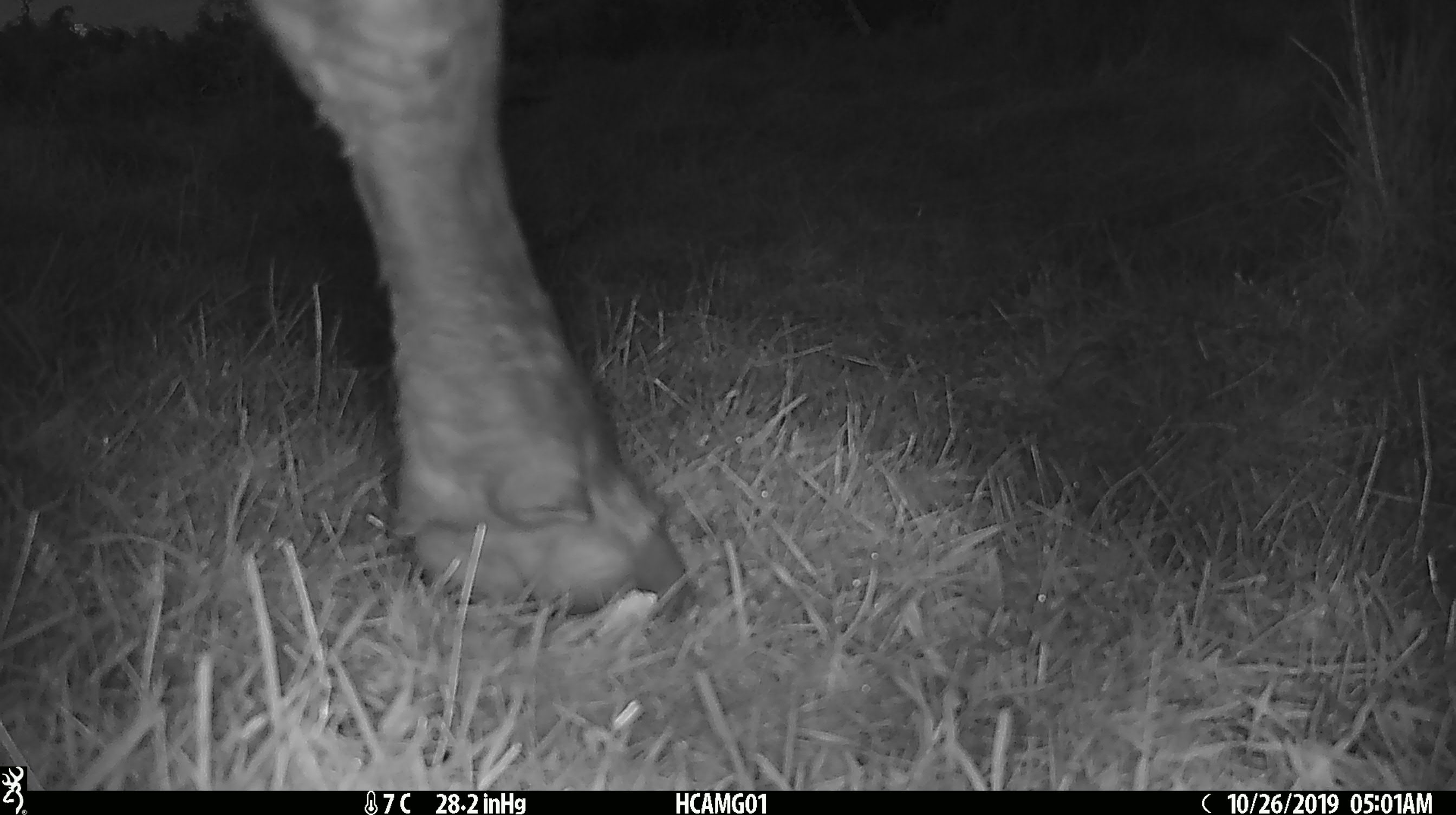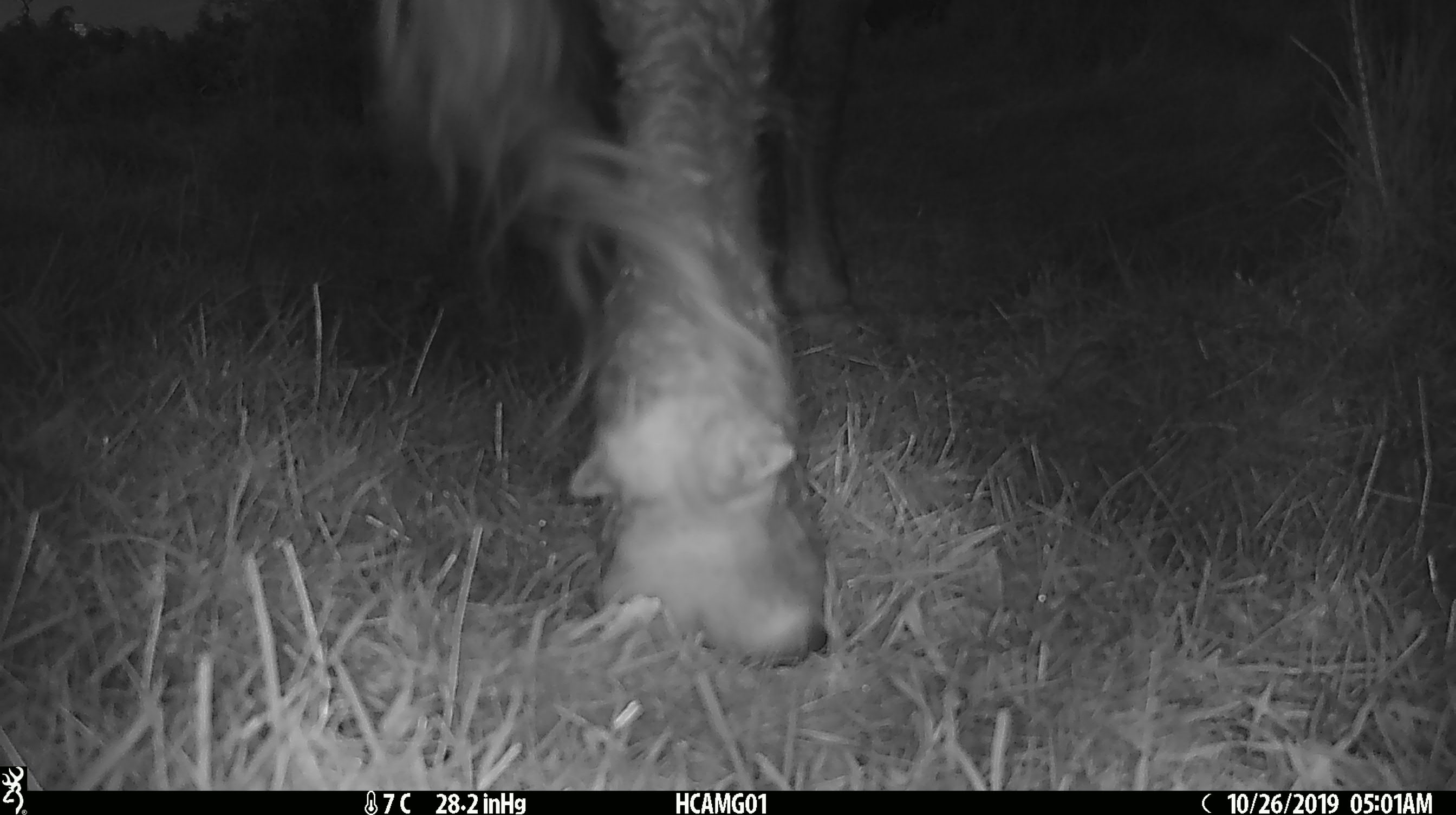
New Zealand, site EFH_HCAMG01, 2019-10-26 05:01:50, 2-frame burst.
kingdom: Animalia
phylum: Chordata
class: Mammalia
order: Artiodactyla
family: Bovidae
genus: Bos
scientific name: Bos taurus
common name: domestic cow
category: cow